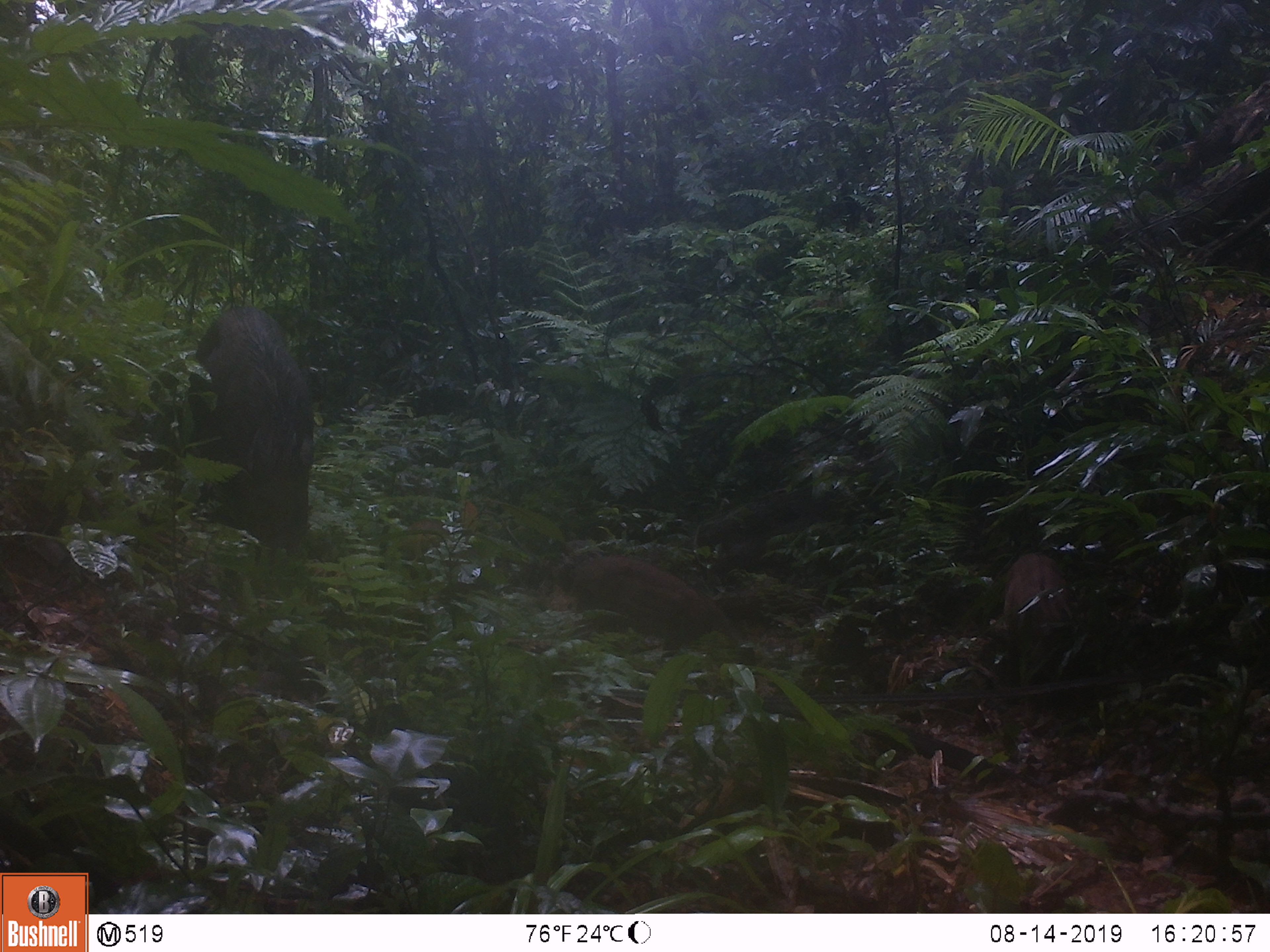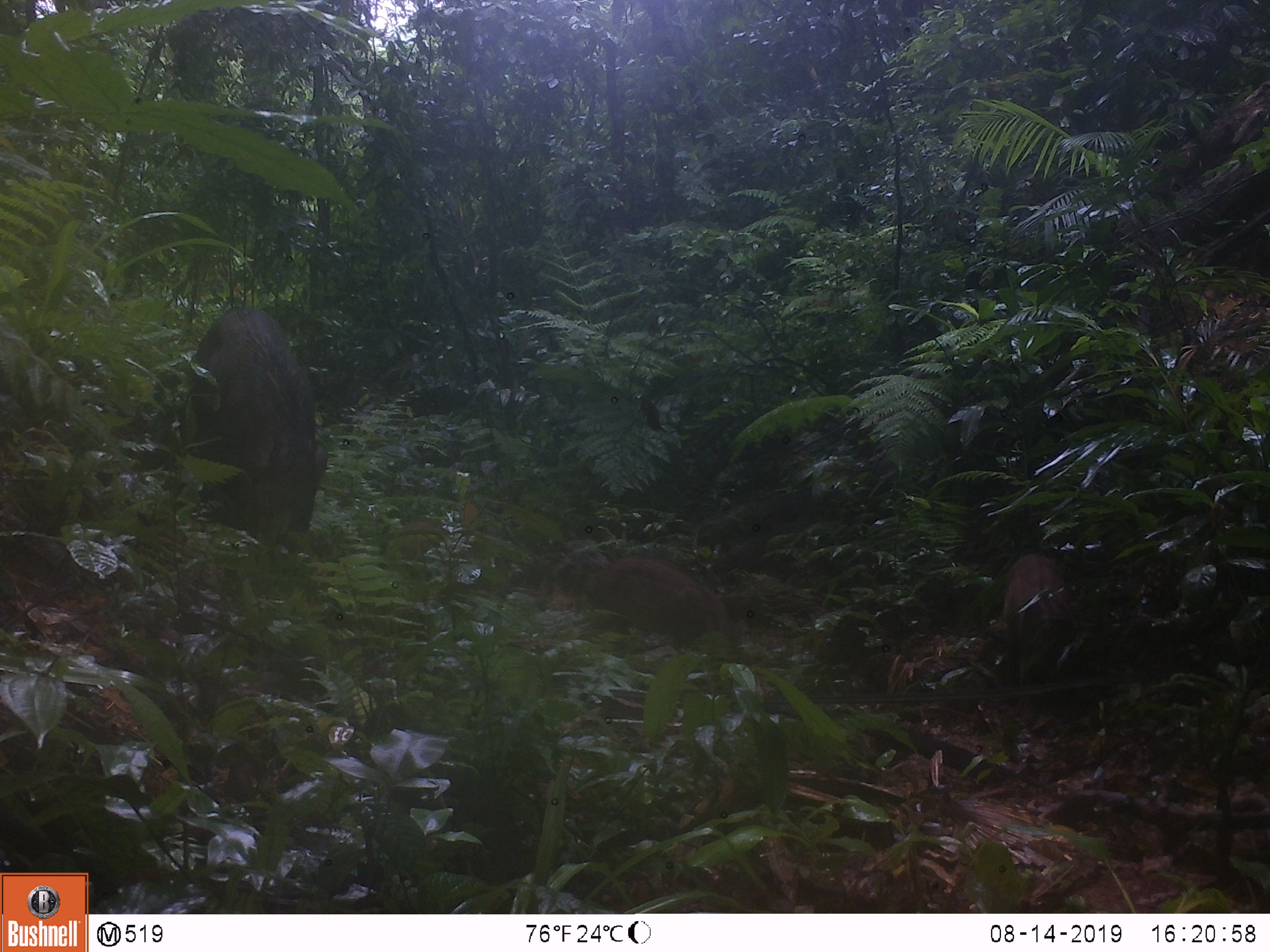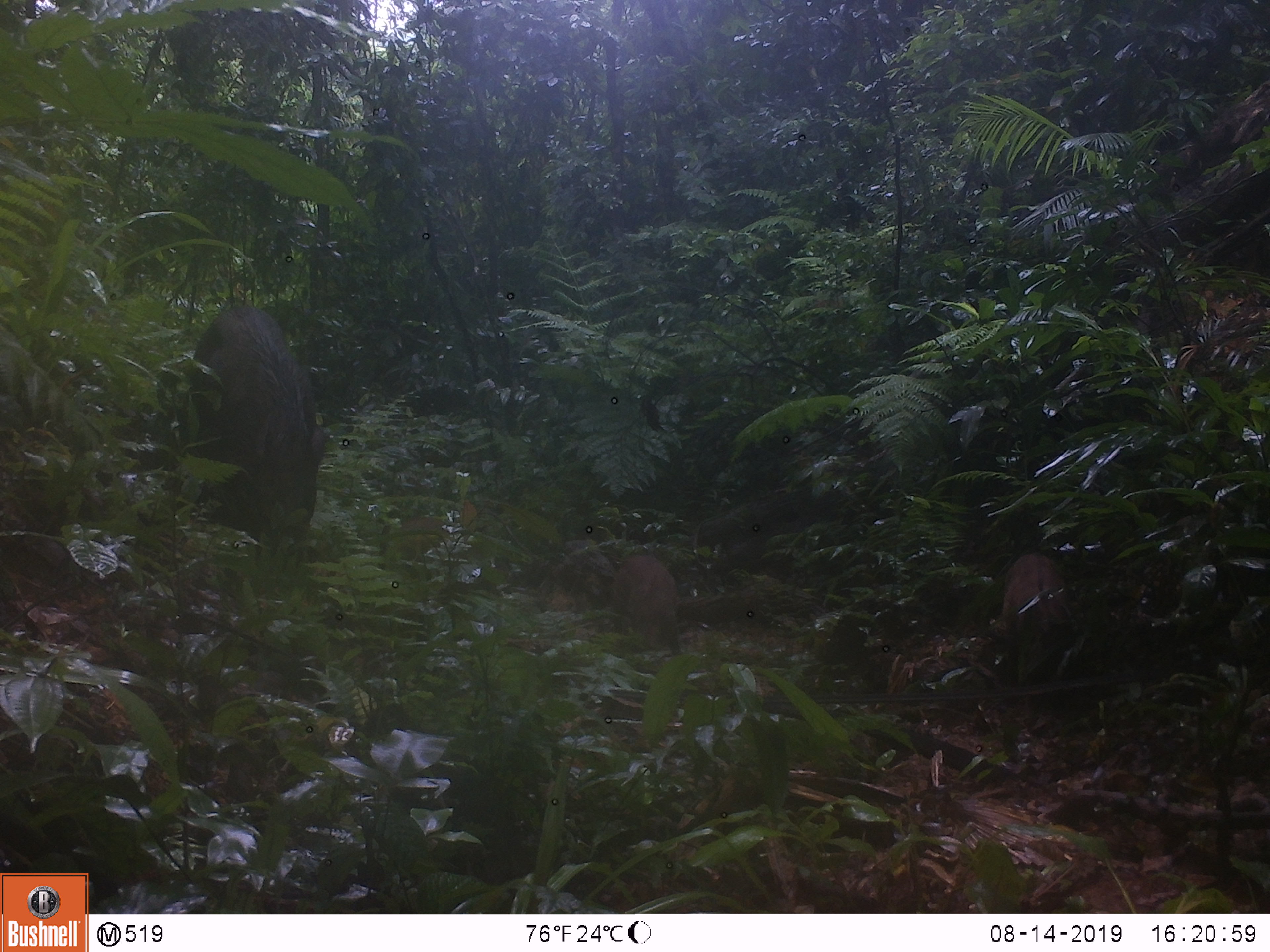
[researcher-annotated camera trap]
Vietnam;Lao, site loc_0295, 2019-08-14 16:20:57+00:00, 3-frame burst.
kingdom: Animalia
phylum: Chordata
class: Mammalia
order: Artiodactyla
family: Suidae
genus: Sus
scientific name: Sus scrofa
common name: eurasian wild pig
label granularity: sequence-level